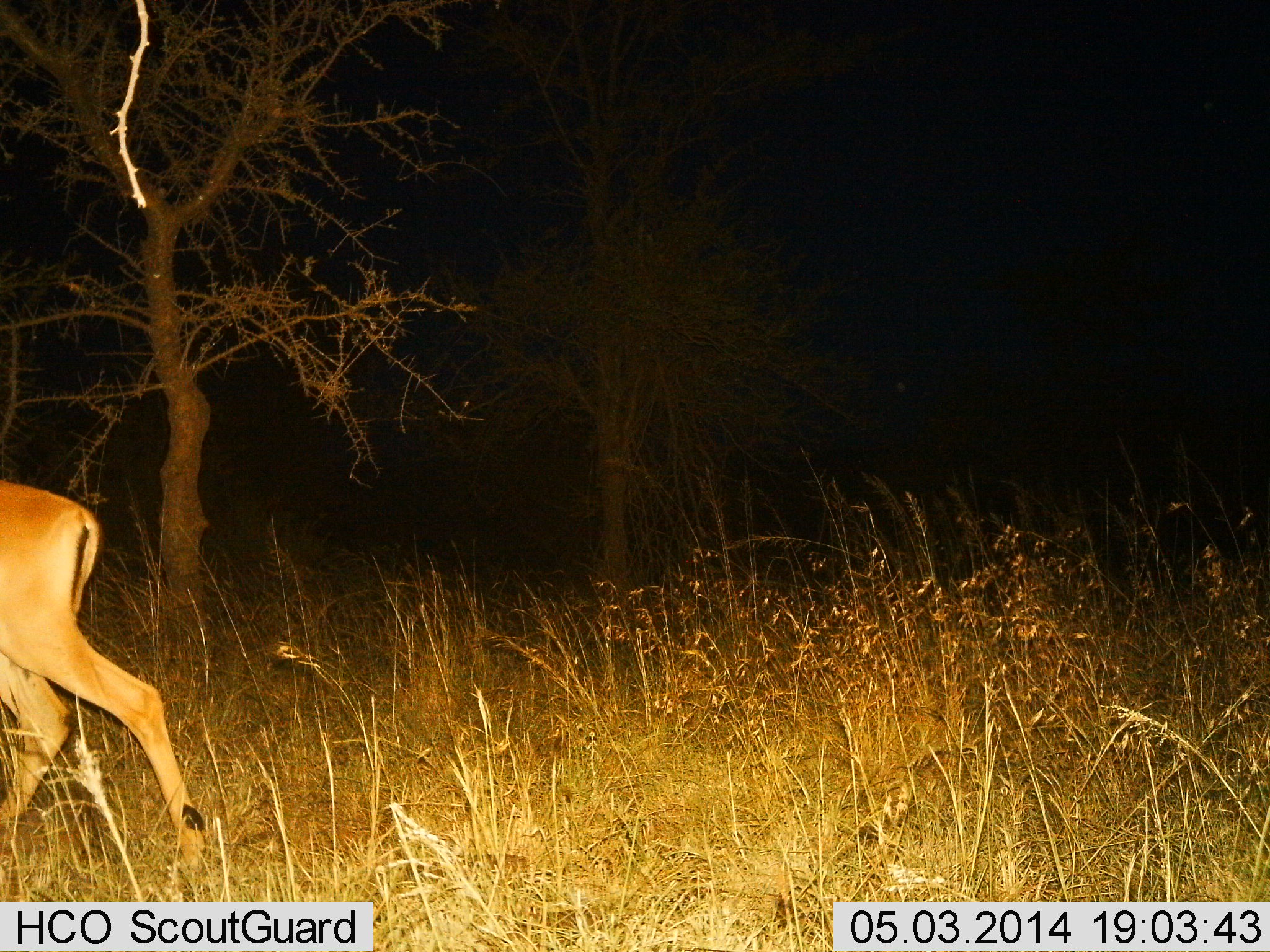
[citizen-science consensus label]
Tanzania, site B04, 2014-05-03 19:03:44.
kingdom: Animalia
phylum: Chordata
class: Mammalia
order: Artiodactyla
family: Bovidae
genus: Aepyceros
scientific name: Aepyceros melampus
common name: impala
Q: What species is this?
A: Impala (Aepyceros melampus).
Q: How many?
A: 1.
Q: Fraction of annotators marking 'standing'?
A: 33%.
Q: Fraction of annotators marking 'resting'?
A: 0%.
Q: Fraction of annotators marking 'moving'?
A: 67%.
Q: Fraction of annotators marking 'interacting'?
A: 0%.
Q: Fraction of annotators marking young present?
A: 0%.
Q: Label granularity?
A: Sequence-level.